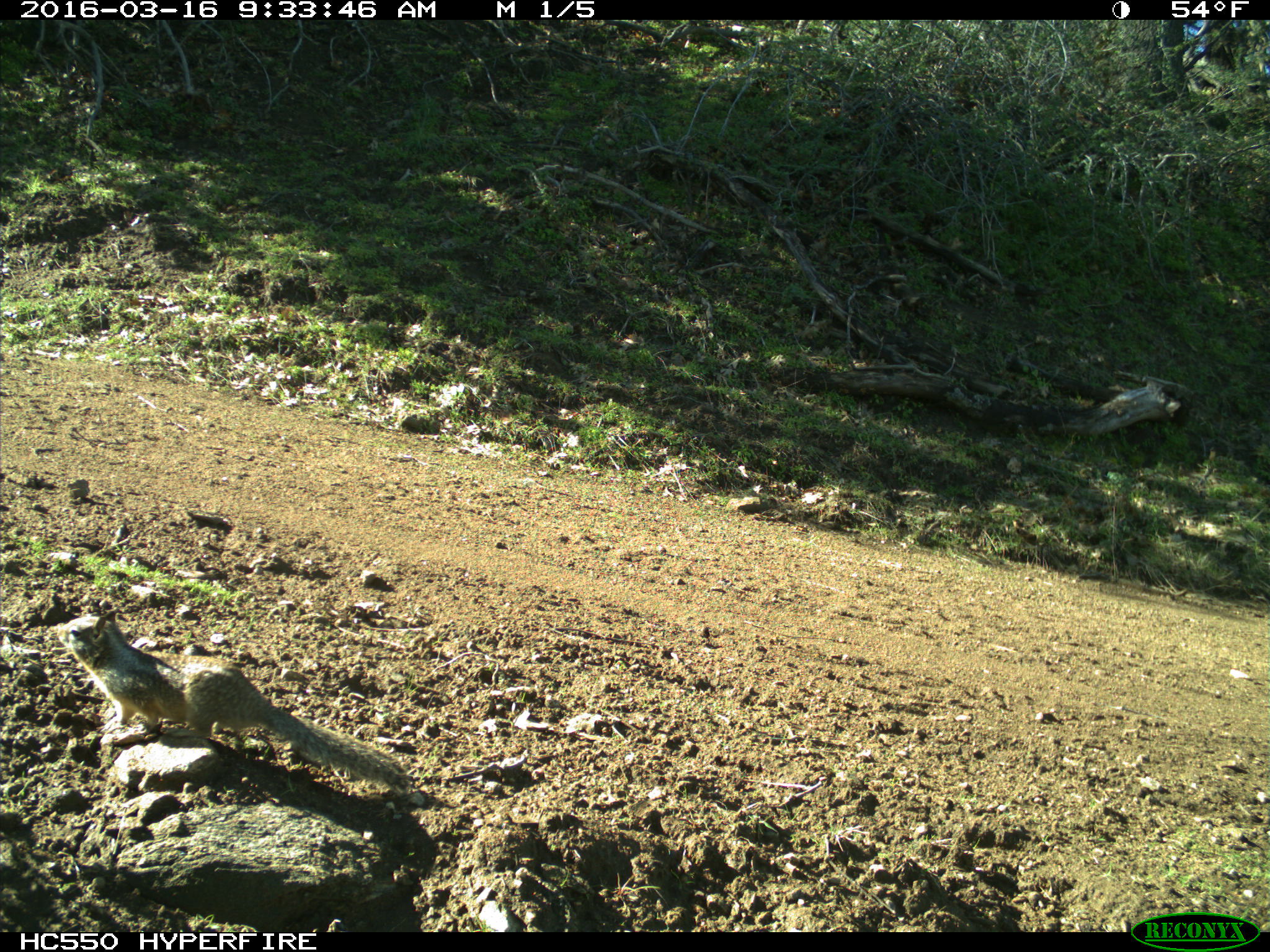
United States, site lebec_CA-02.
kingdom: Animalia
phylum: Chordata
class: Mammalia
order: Rodentia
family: Sciuridae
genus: Otospermophilus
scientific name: Otospermophilus beecheyi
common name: california ground squirrel